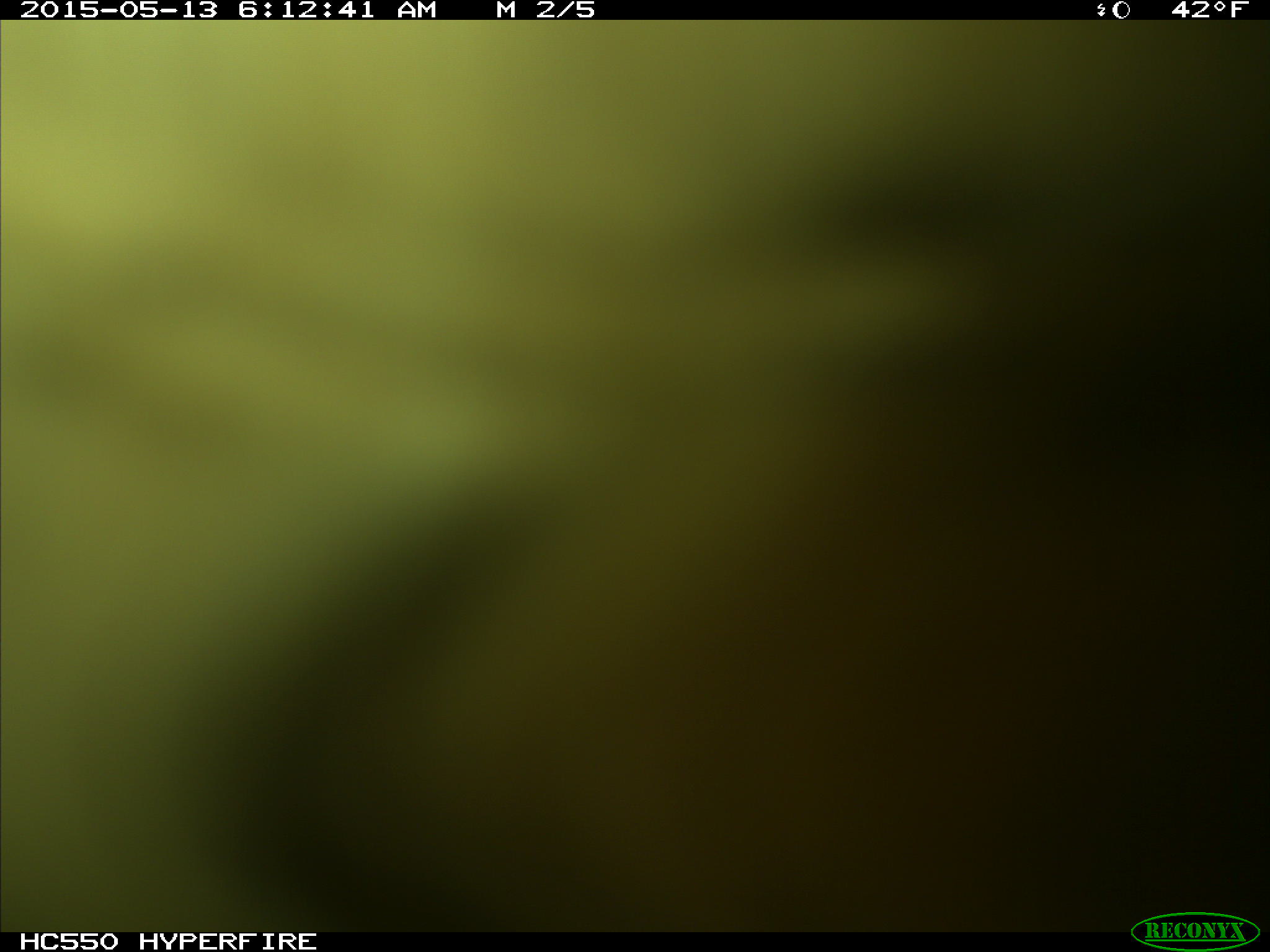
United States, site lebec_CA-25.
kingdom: Animalia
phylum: Chordata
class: Mammalia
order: Artiodactyla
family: Bovidae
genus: Bos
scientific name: Bos taurus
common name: domestic cow